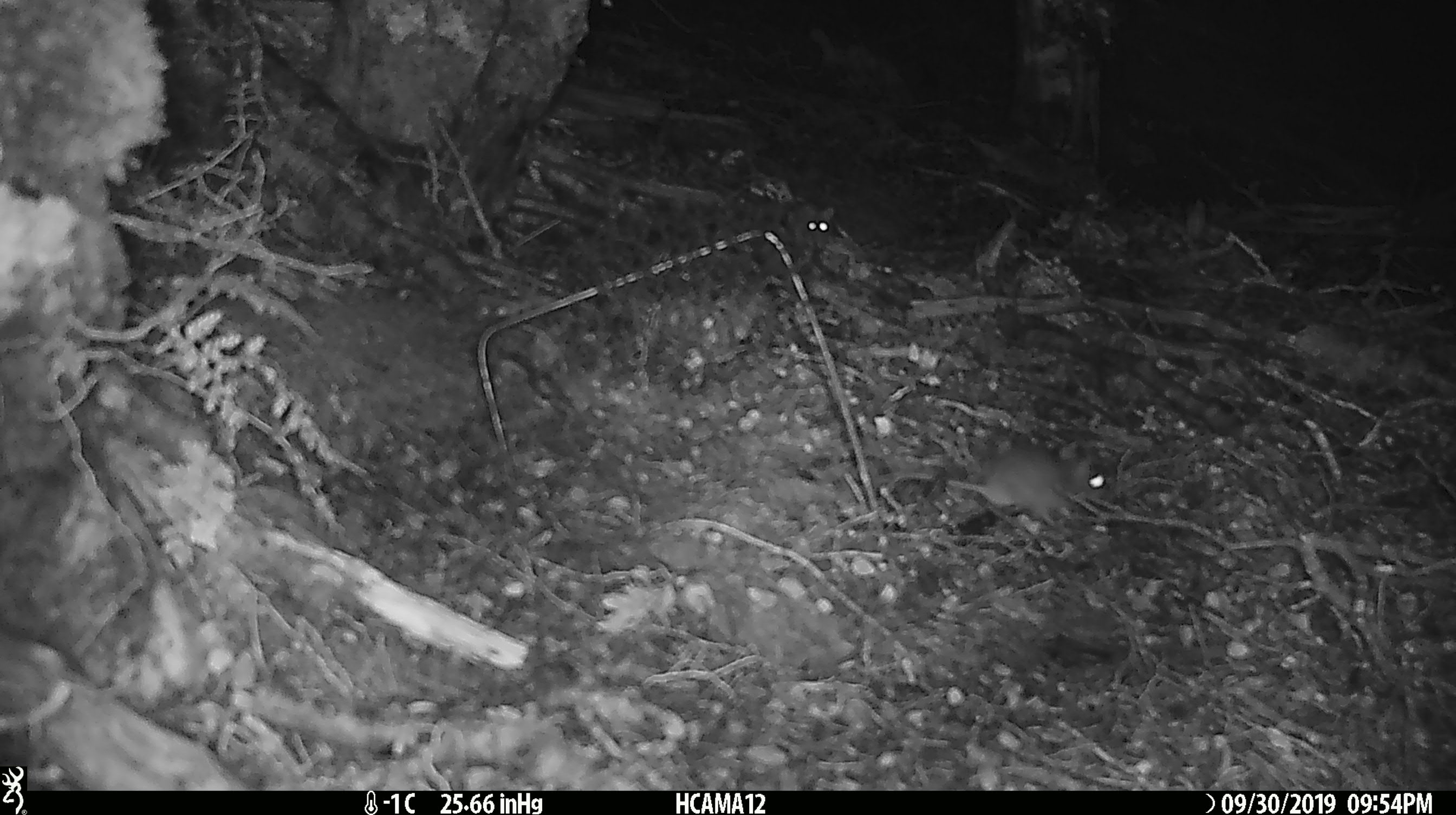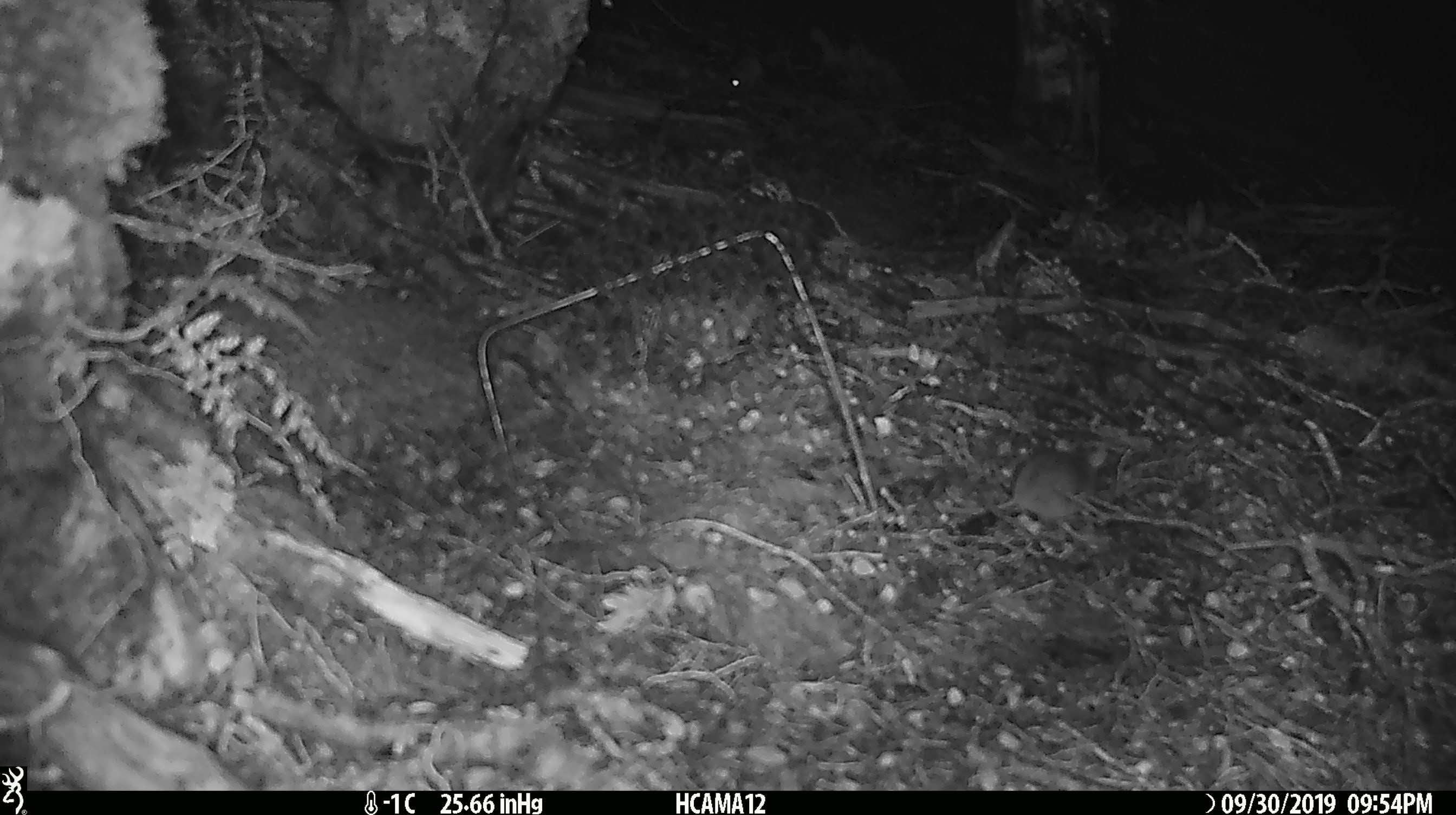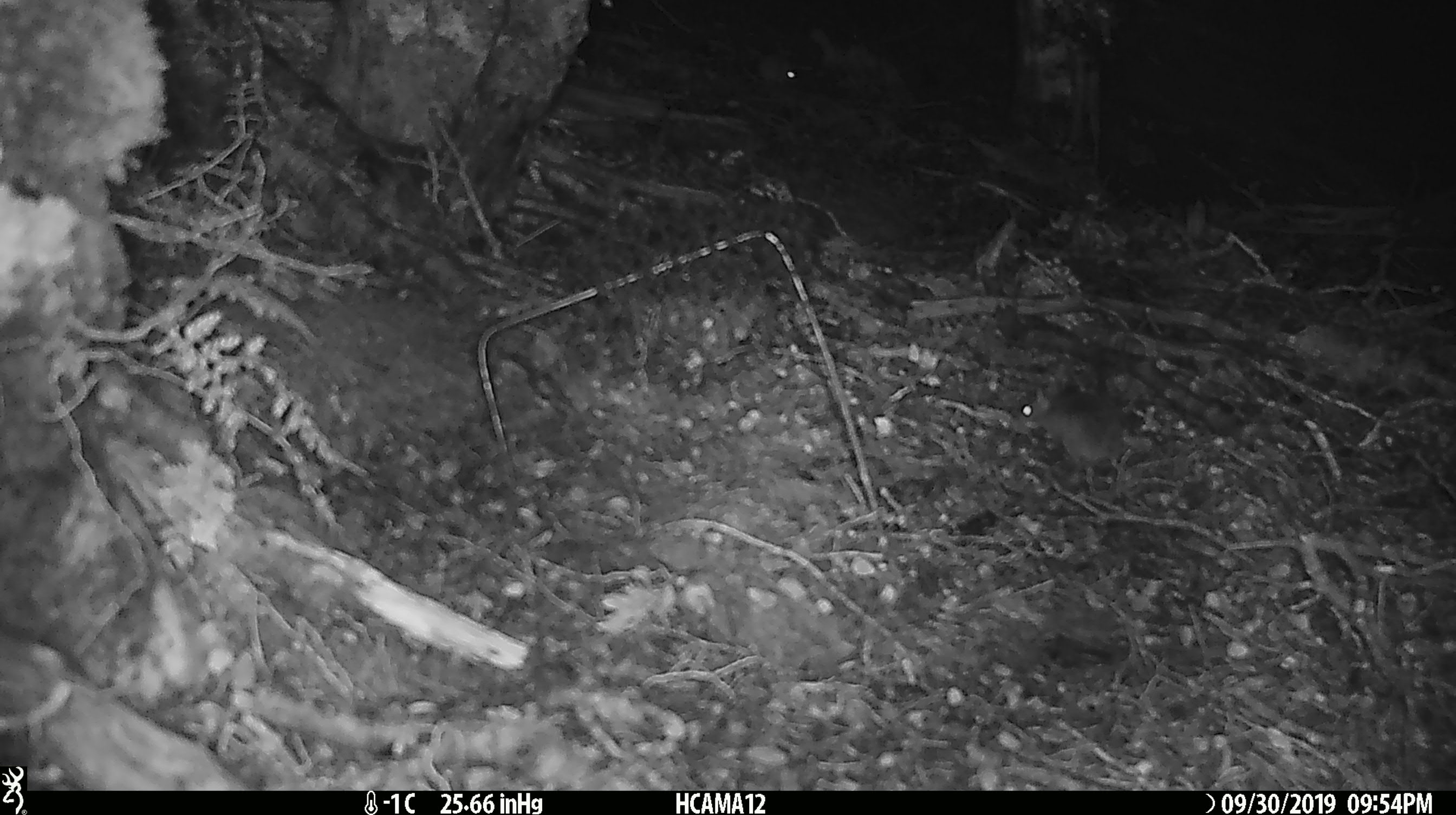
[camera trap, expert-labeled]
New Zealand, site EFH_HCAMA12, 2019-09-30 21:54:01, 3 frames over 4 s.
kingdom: Animalia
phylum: Chordata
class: Mammalia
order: Rodentia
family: Muridae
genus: Rattus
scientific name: Rattus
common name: rat